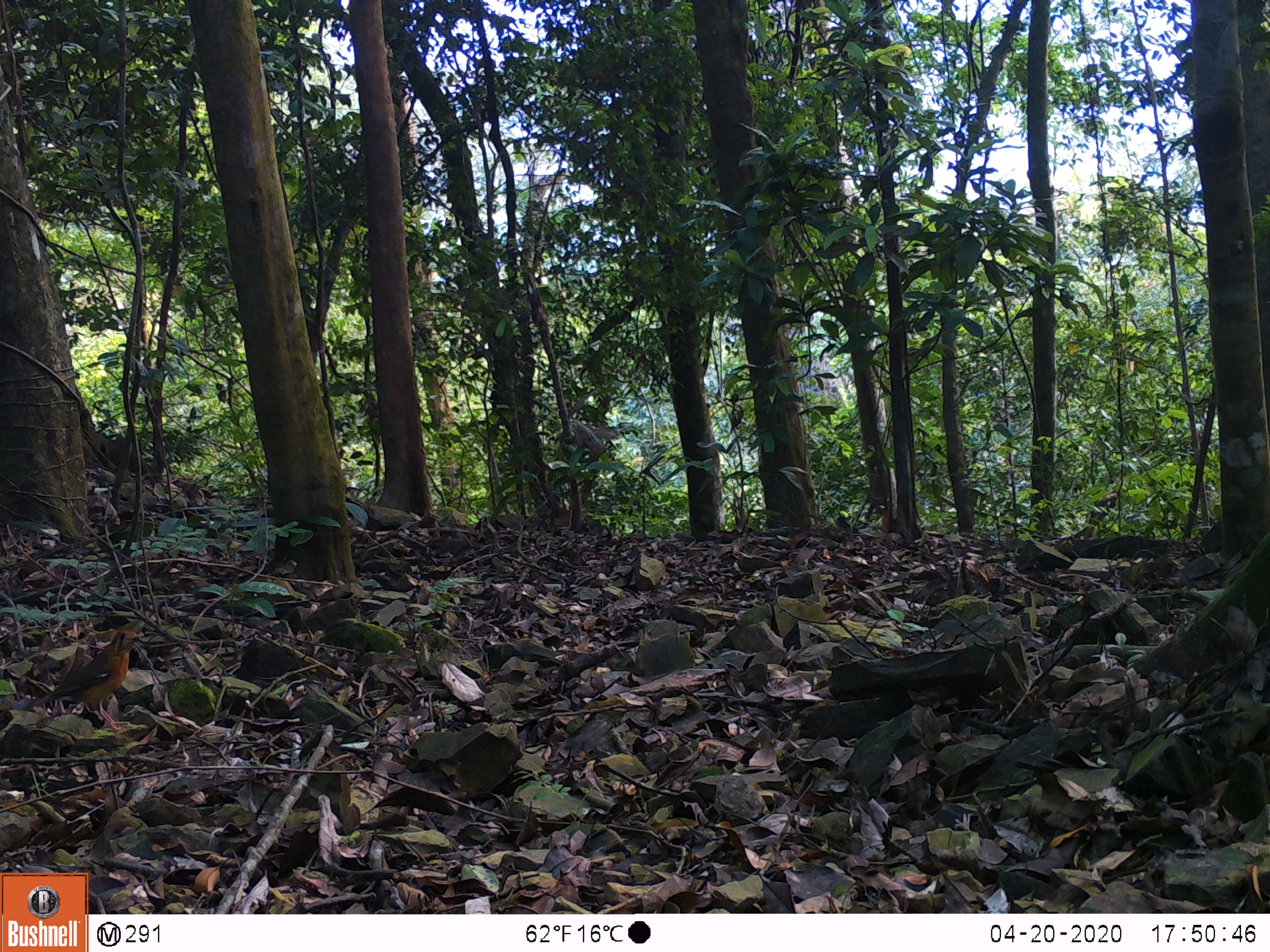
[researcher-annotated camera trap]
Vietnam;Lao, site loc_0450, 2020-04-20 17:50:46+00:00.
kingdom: Animalia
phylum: Chordata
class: Aves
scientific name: Aves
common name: bird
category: unidentified bird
Unidentified bird (bird) (Aves). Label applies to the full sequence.